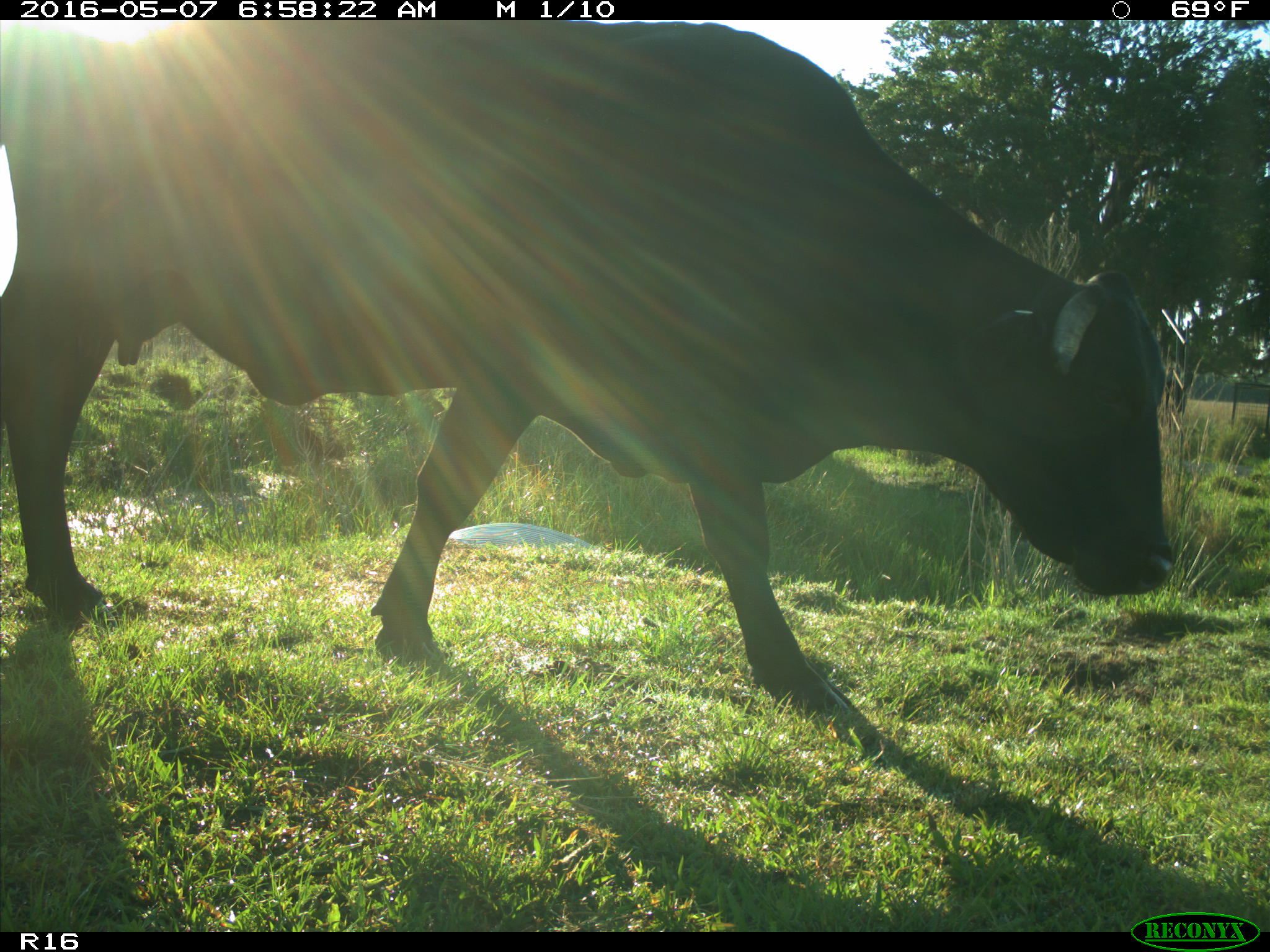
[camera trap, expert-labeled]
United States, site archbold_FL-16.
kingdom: Animalia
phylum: Chordata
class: Mammalia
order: Artiodactyla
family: Bovidae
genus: Bos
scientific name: Bos taurus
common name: domestic cow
Bos taurus (domestic cow).